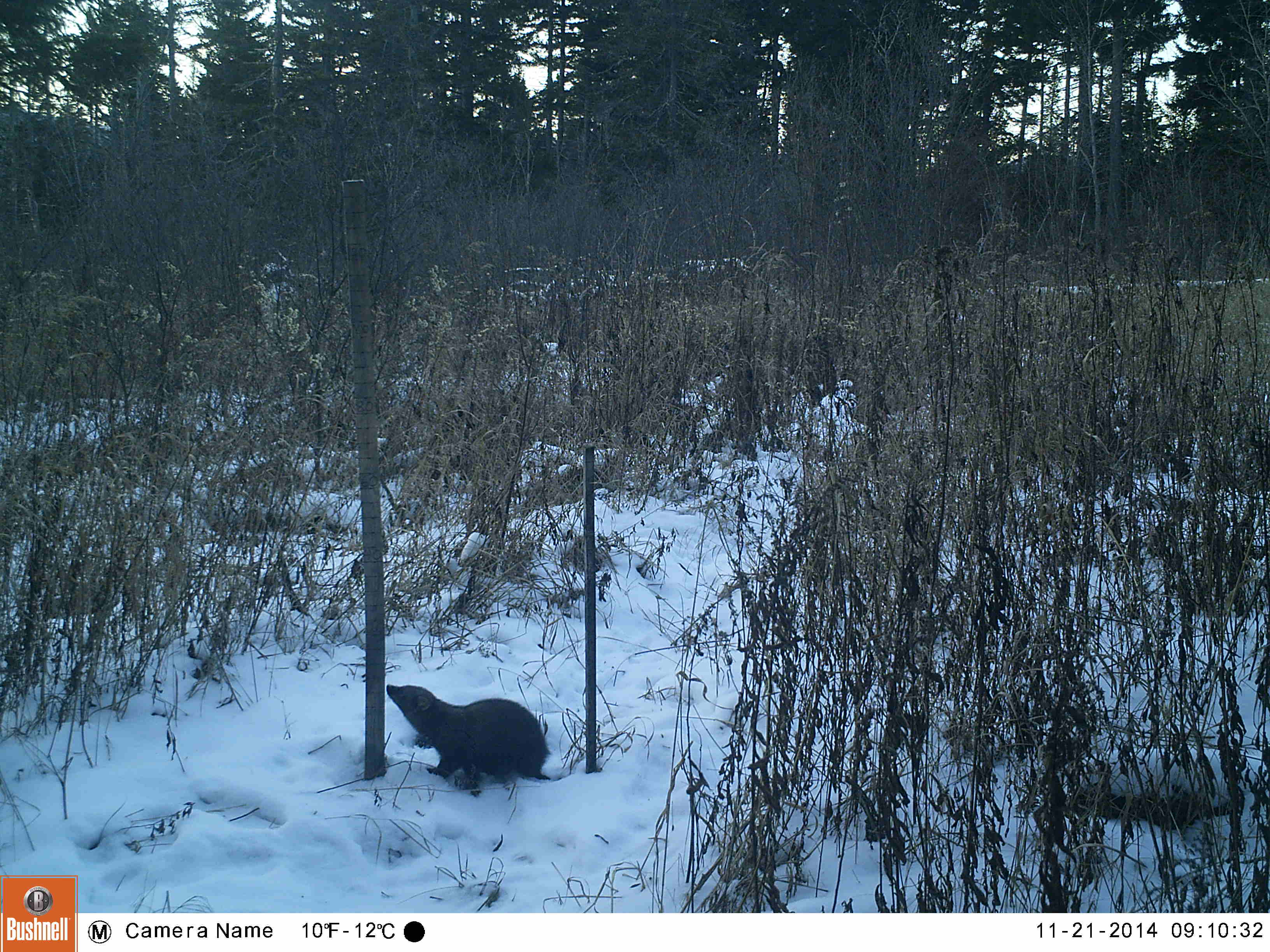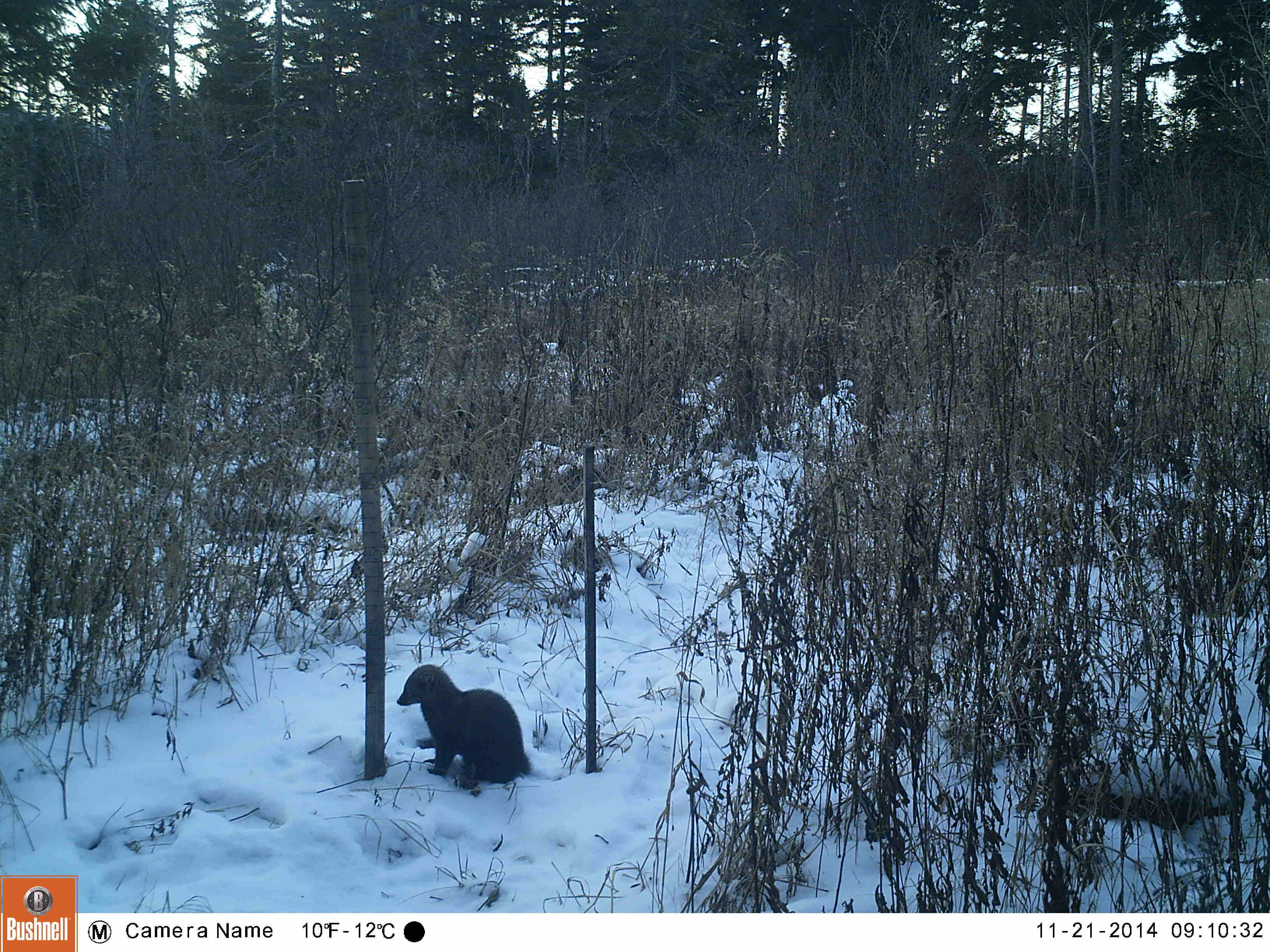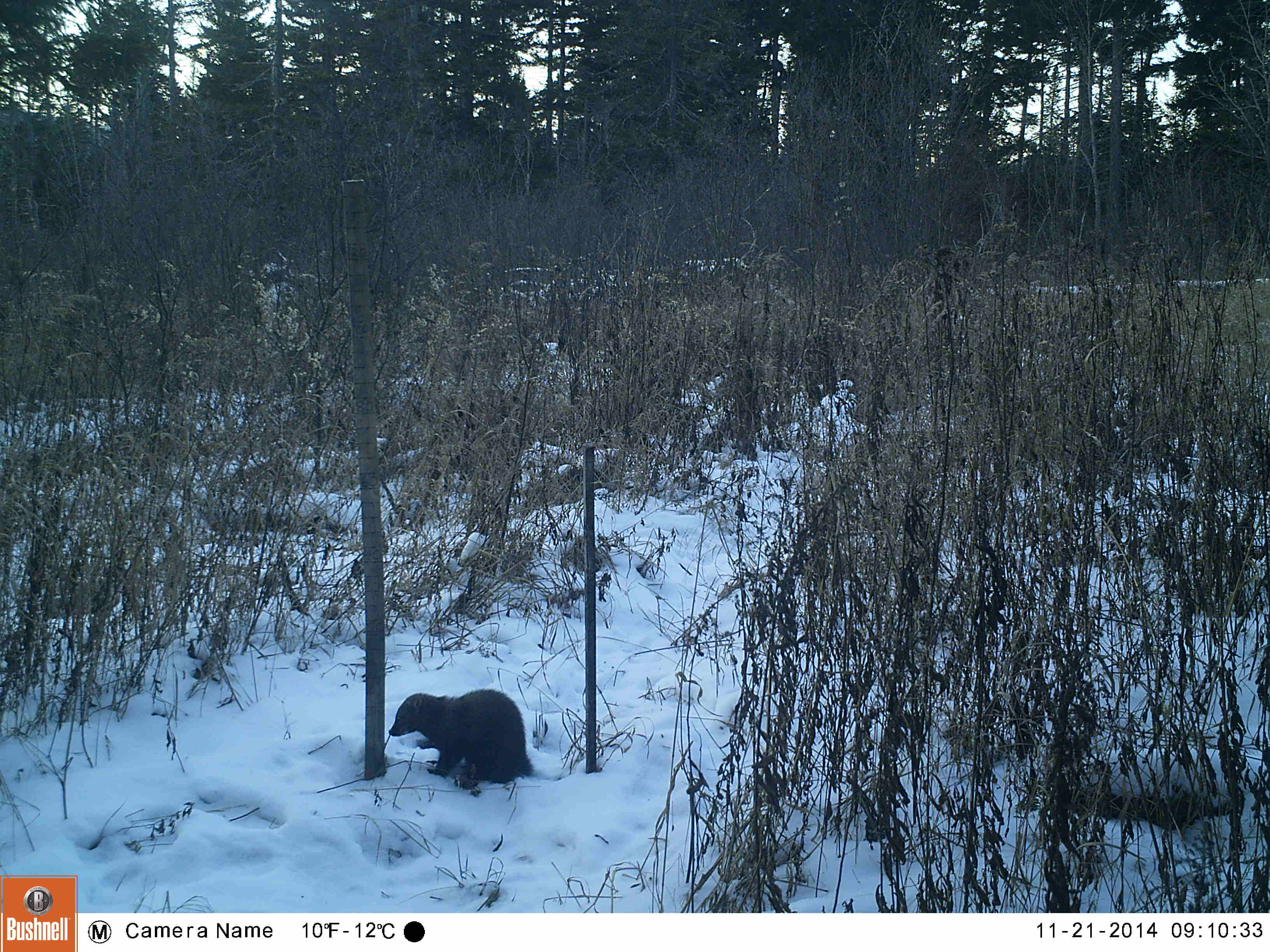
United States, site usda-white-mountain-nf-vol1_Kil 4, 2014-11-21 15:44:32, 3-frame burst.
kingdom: Animalia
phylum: Chordata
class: Mammalia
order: Carnivora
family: Mustelidae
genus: Pekania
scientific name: Pekania pennanti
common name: fisher